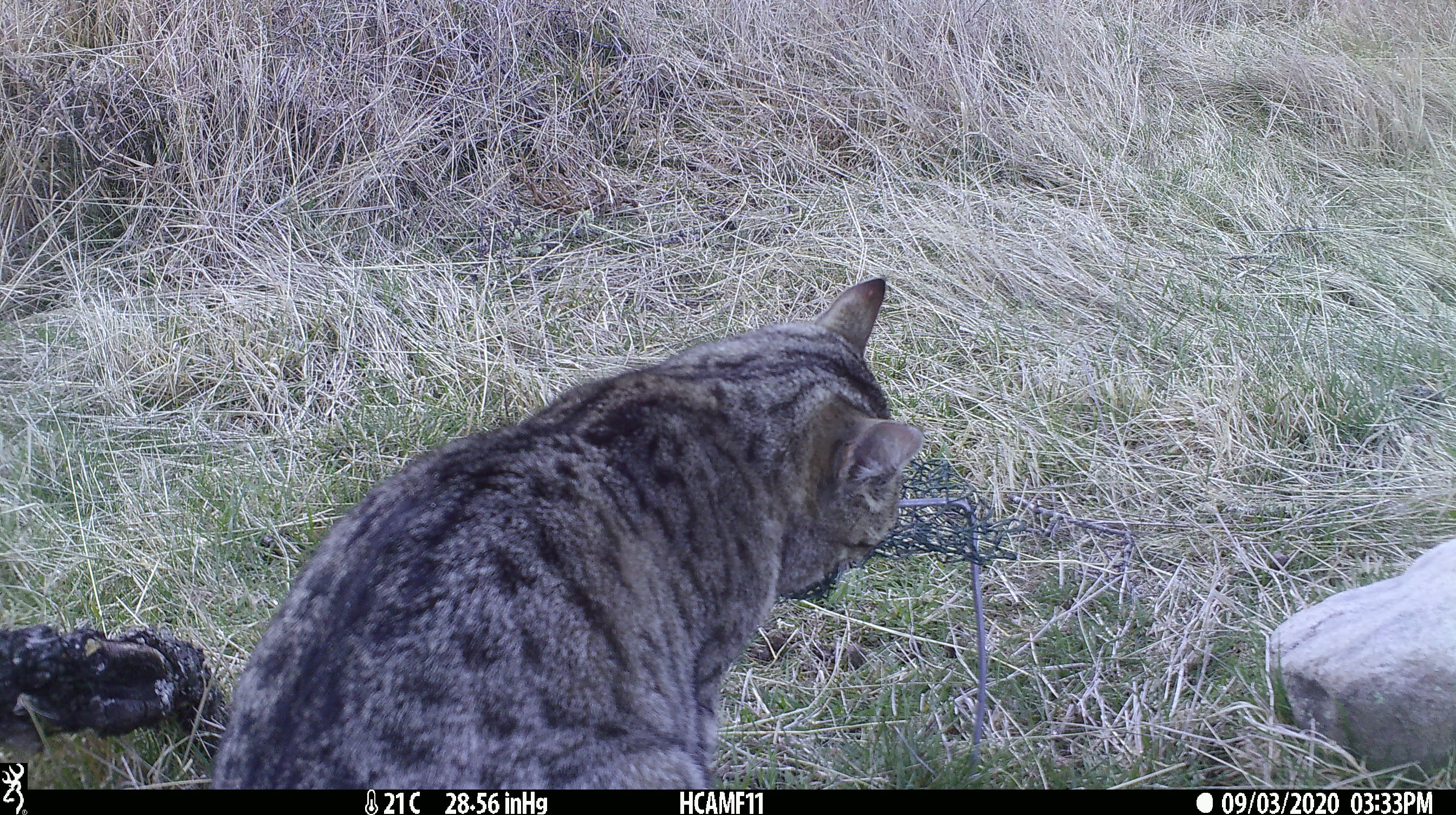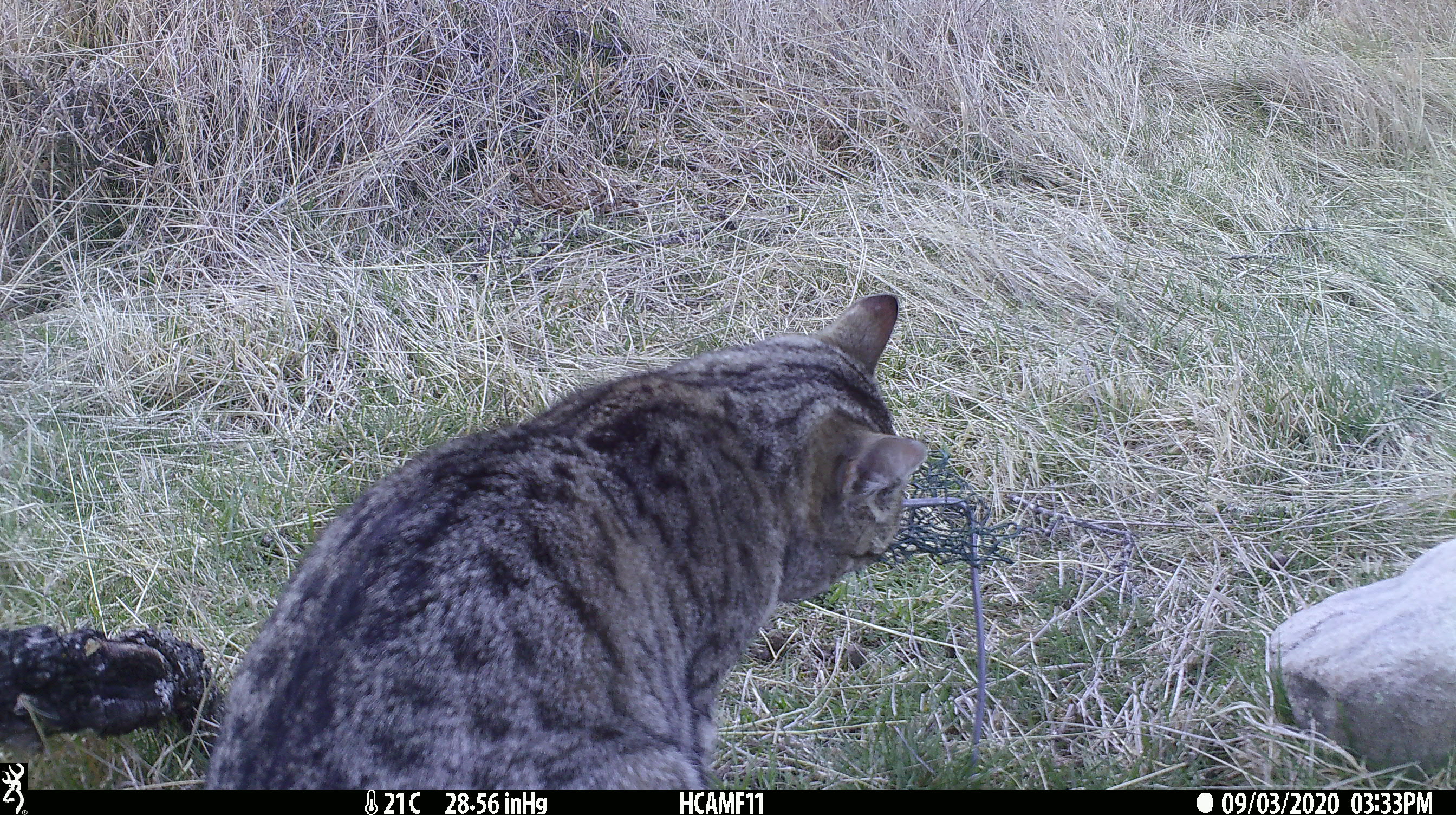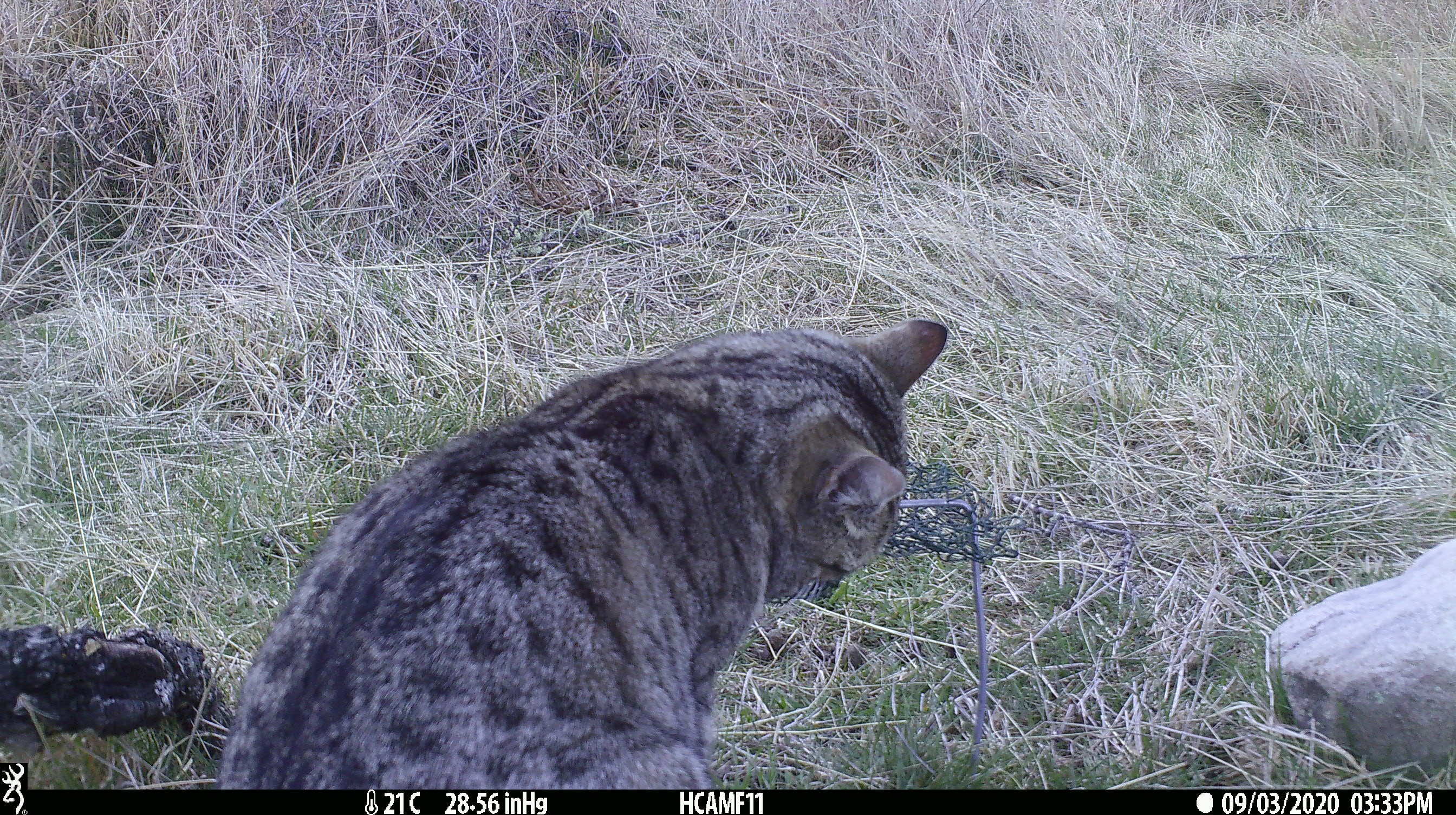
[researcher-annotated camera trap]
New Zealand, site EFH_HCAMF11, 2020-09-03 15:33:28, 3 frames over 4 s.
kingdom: Animalia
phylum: Chordata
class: Mammalia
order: Carnivora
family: Felidae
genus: Felis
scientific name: Felis catus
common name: domestic cat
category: cat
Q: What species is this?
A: Cat (domestic cat) (Felis catus).